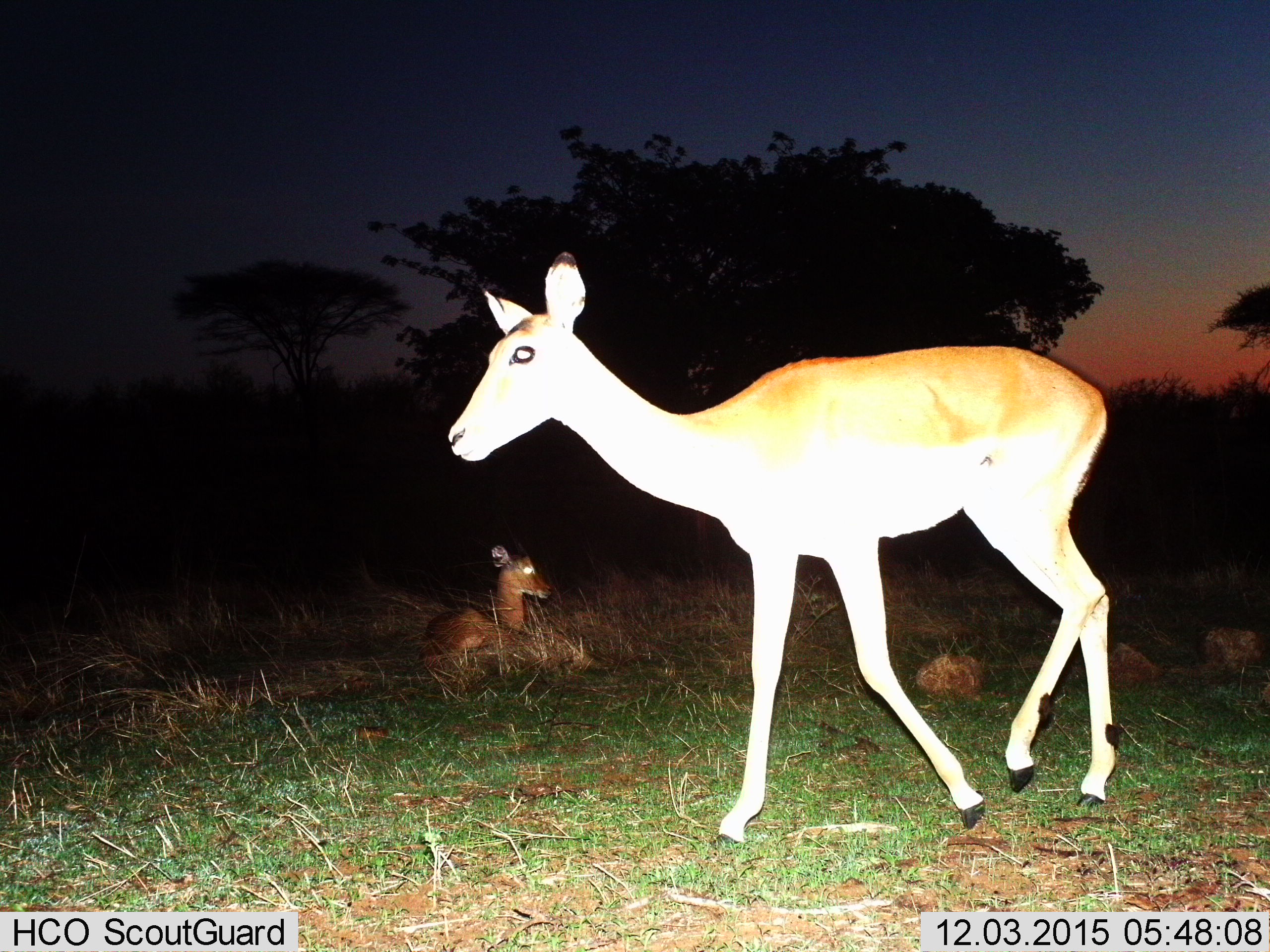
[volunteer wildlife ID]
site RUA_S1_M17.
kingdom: Animalia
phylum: Chordata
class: Mammalia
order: Artiodactyla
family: Bovidae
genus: Aepyceros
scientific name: Aepyceros melampus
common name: impala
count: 2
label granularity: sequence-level